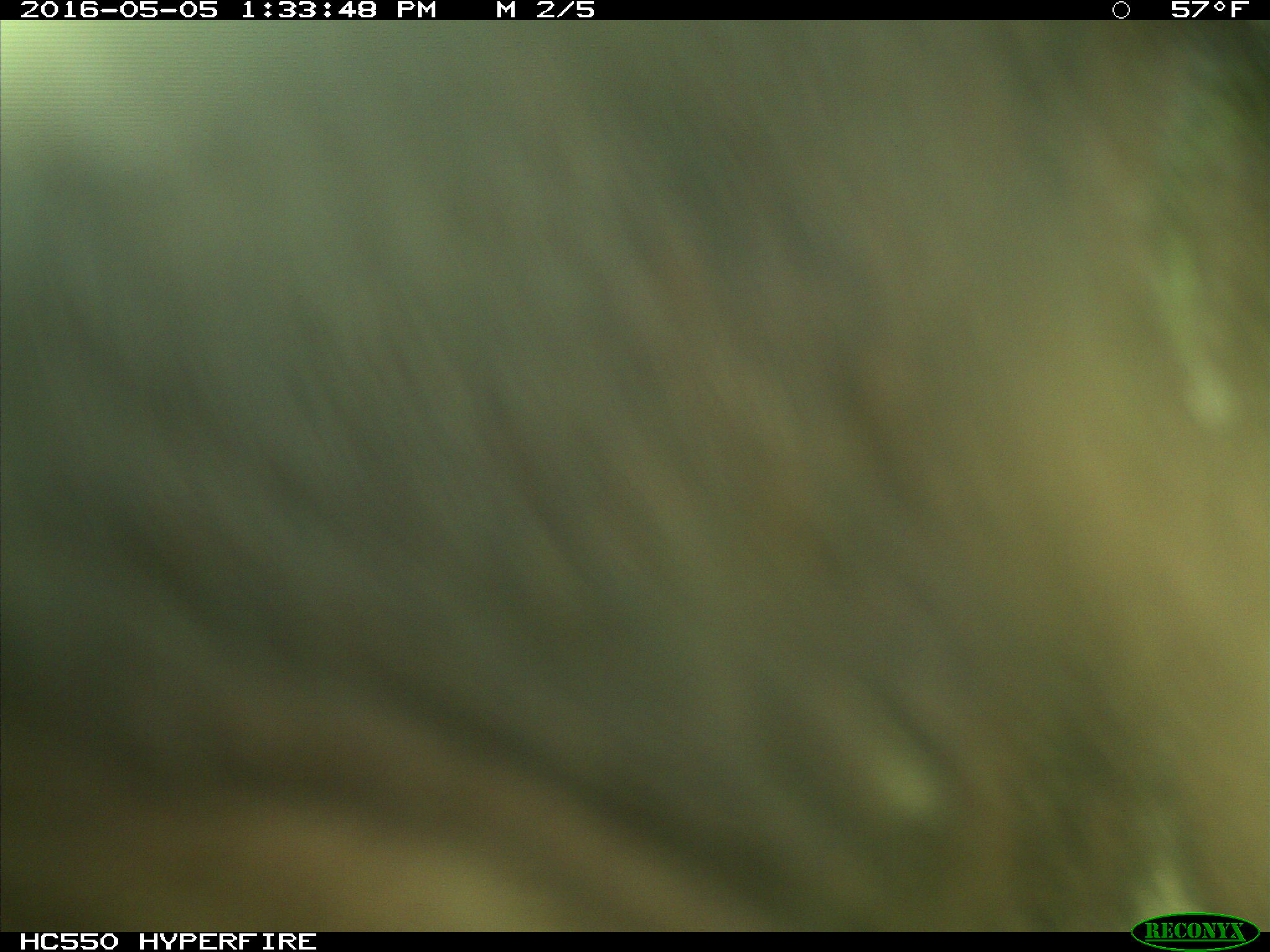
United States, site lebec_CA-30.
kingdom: Animalia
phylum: Chordata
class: Mammalia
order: Artiodactyla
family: Bovidae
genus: Bos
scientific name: Bos taurus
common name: domestic cow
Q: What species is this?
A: Bos taurus (domestic cow).